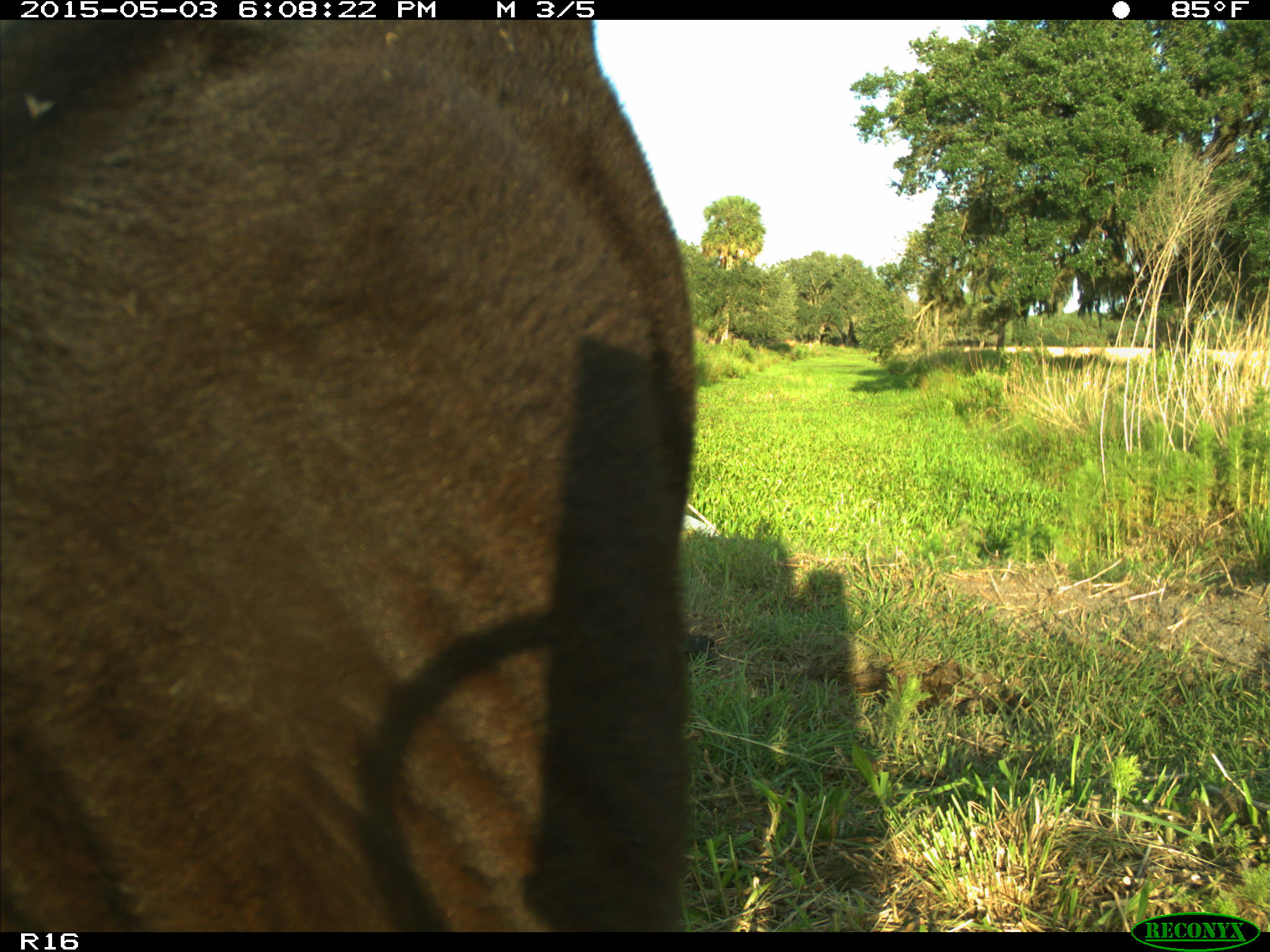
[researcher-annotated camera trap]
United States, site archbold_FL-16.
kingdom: Animalia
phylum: Chordata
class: Mammalia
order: Artiodactyla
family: Bovidae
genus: Bos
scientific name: Bos taurus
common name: domestic cow